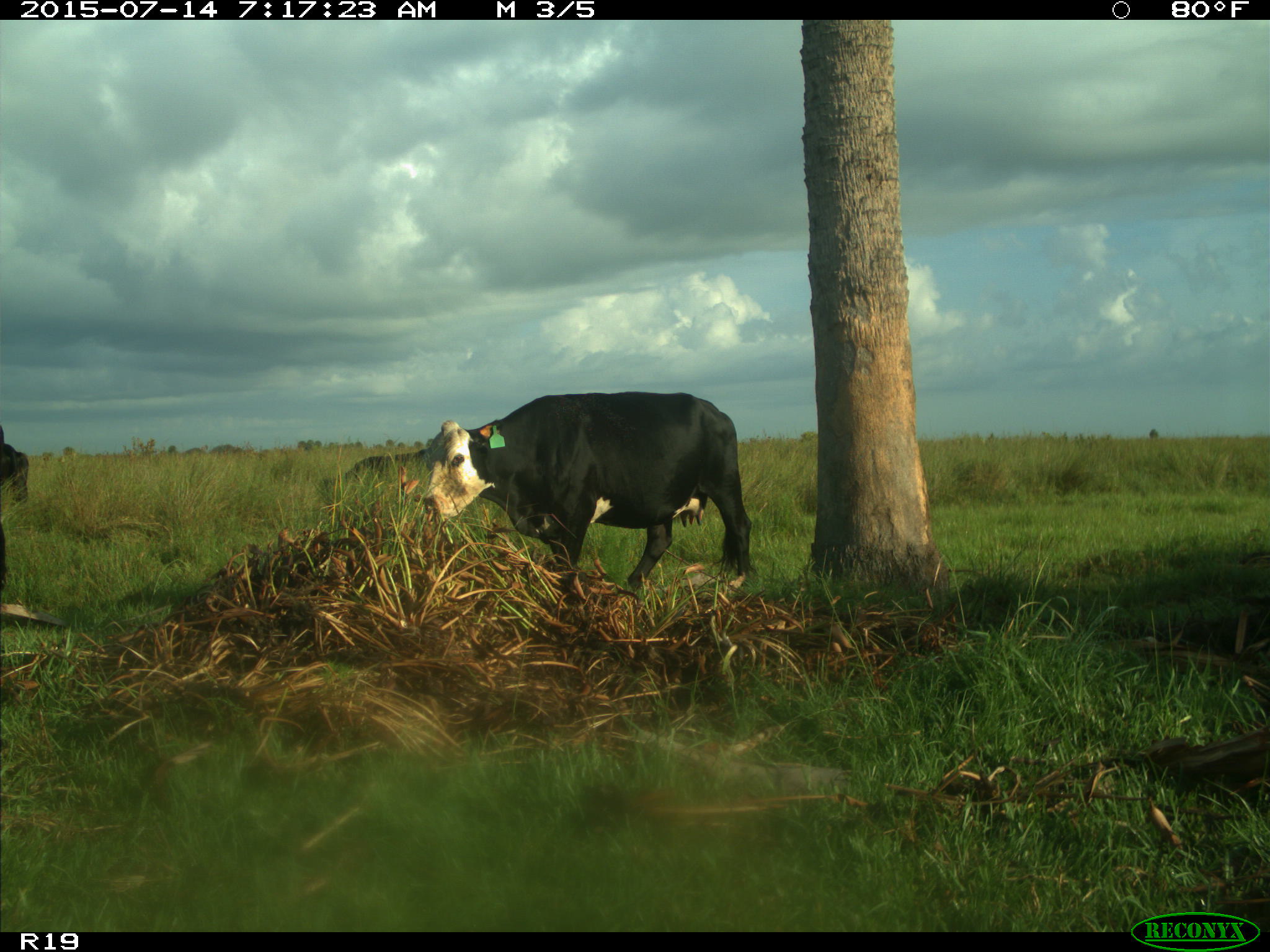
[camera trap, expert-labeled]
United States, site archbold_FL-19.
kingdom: Animalia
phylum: Chordata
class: Mammalia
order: Artiodactyla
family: Bovidae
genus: Bos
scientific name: Bos taurus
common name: domestic cow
Bos taurus (domestic cow).